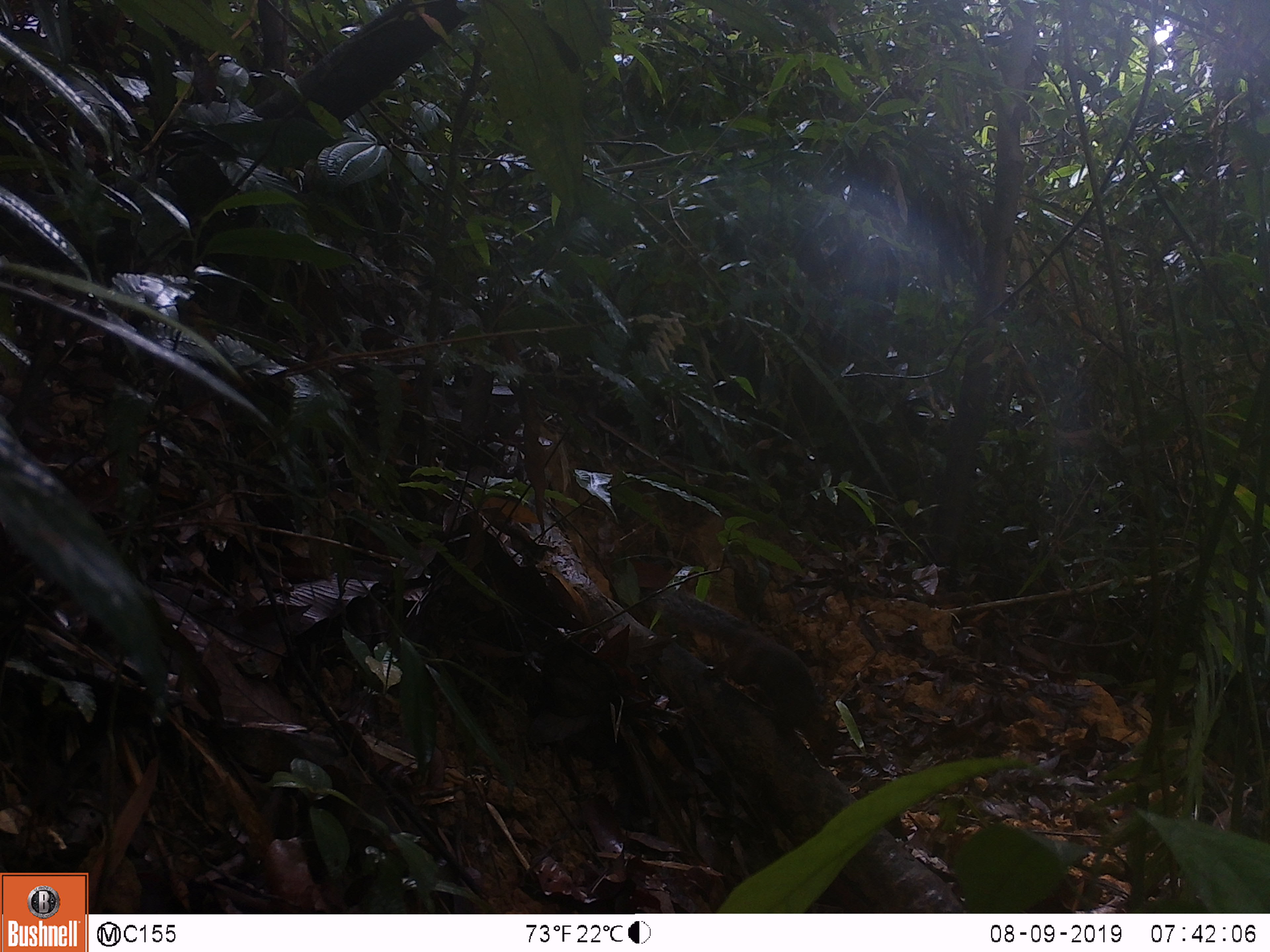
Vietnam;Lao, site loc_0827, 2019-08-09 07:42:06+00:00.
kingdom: Animalia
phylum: Chordata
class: Mammalia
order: Rodentia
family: Sciuridae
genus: Dremomys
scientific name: Dremomys rufigenis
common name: red-cheeked squirrel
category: red cheeked squirrel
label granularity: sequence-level